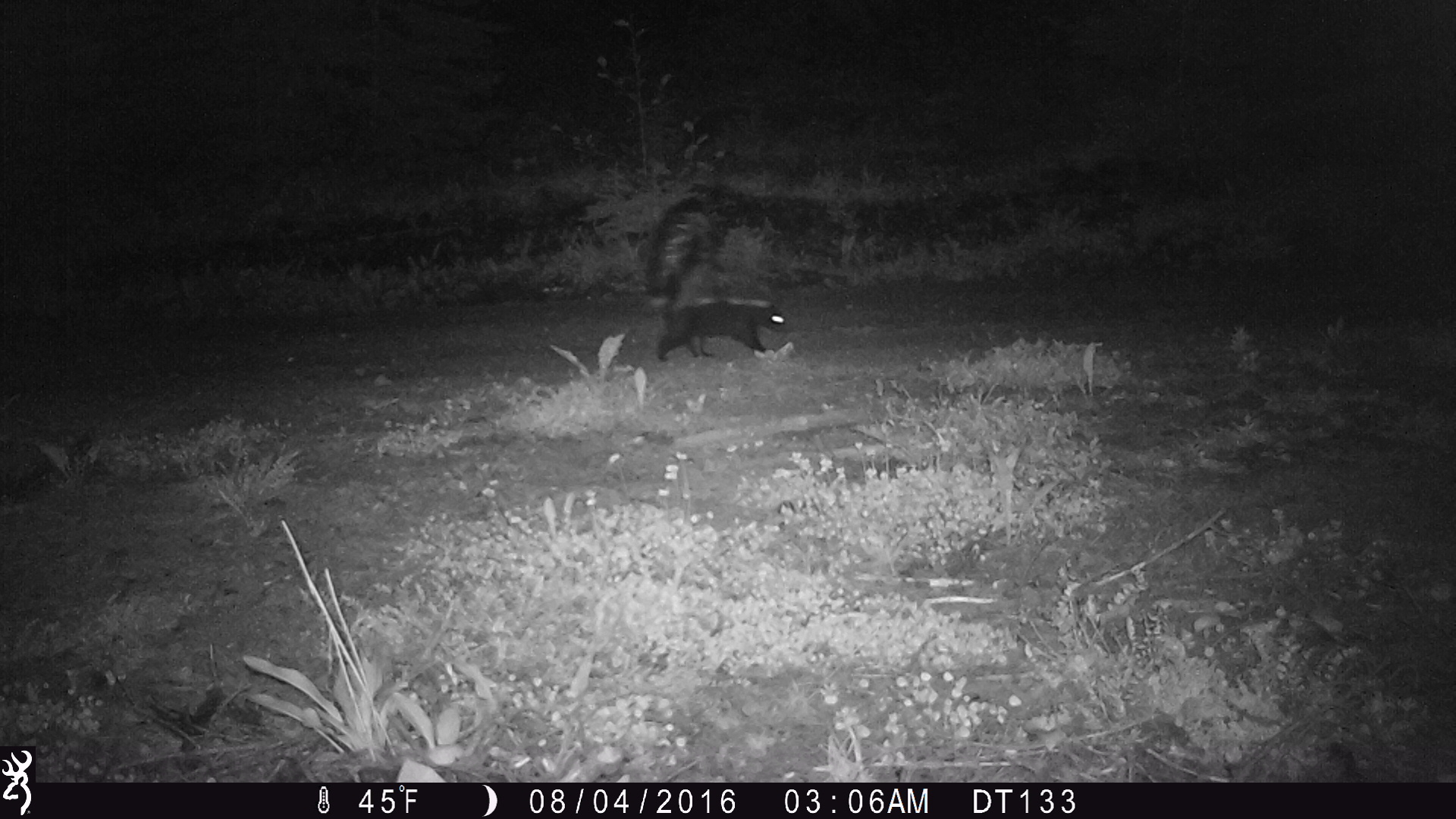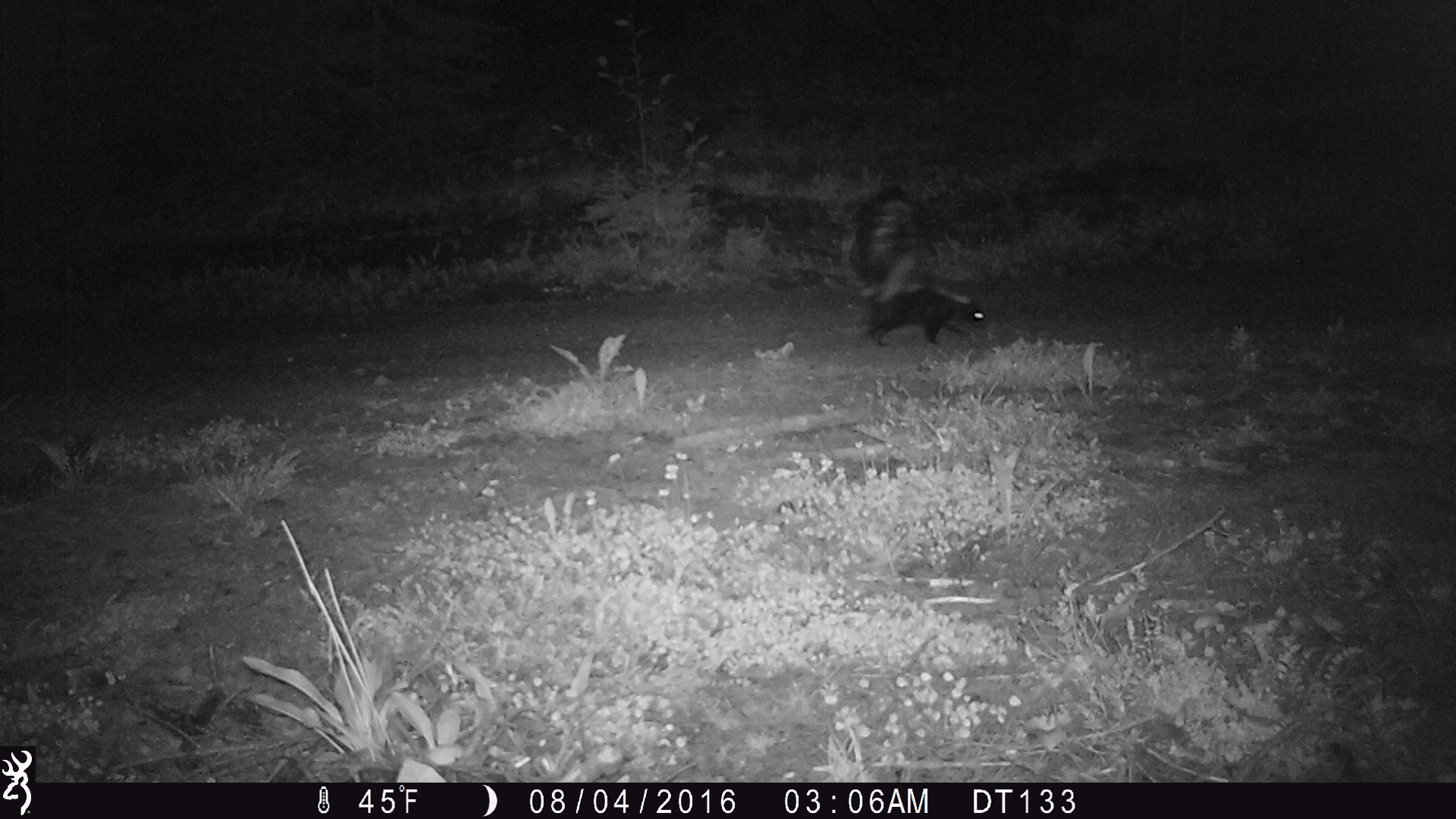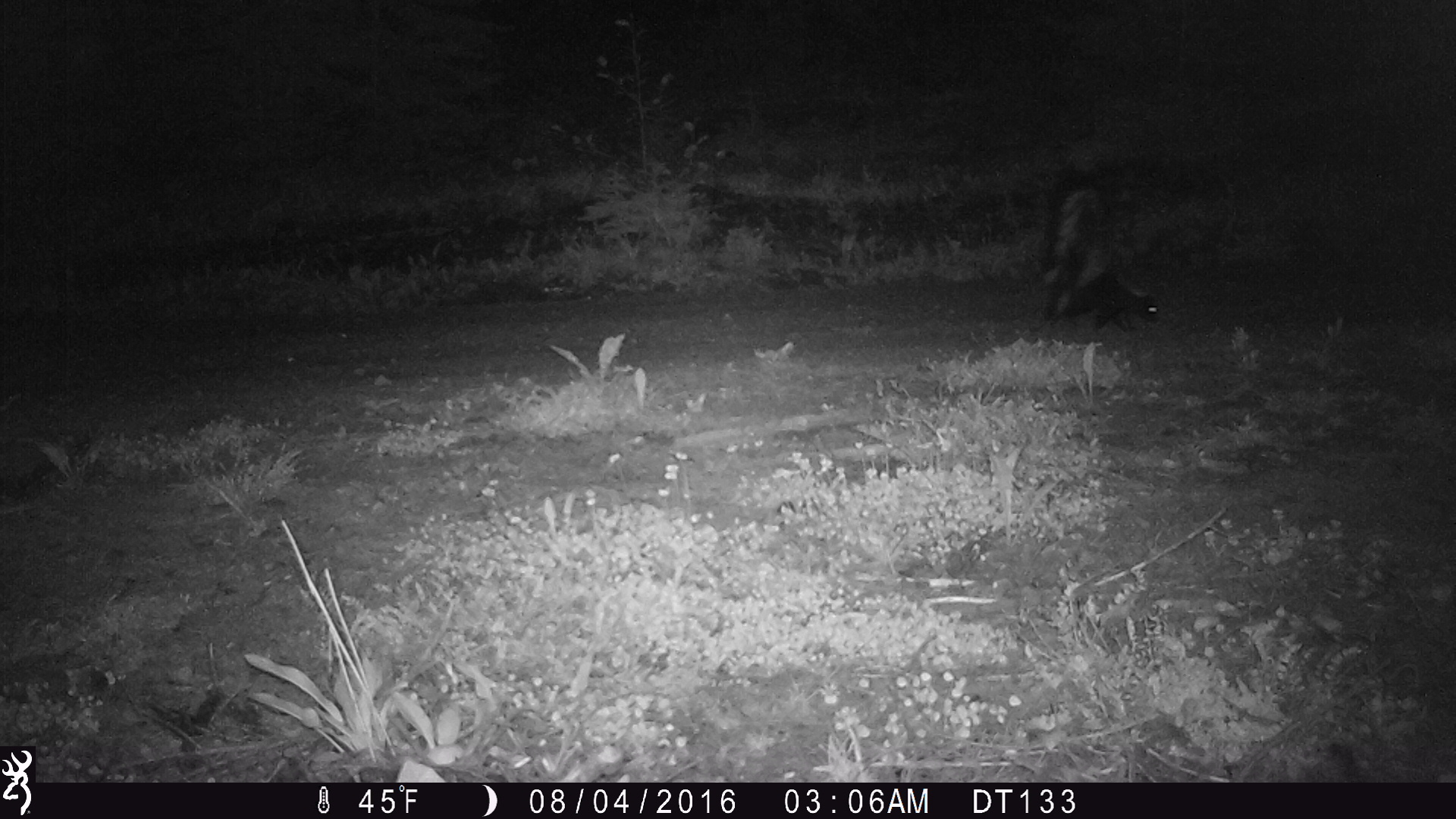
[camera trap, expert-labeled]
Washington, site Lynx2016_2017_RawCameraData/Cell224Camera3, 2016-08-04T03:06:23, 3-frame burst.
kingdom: Animalia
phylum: Chordata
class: Mammalia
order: Carnivora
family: Mephitidae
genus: Mephitis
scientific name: Mephitis mephitis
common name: striped skunk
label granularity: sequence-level